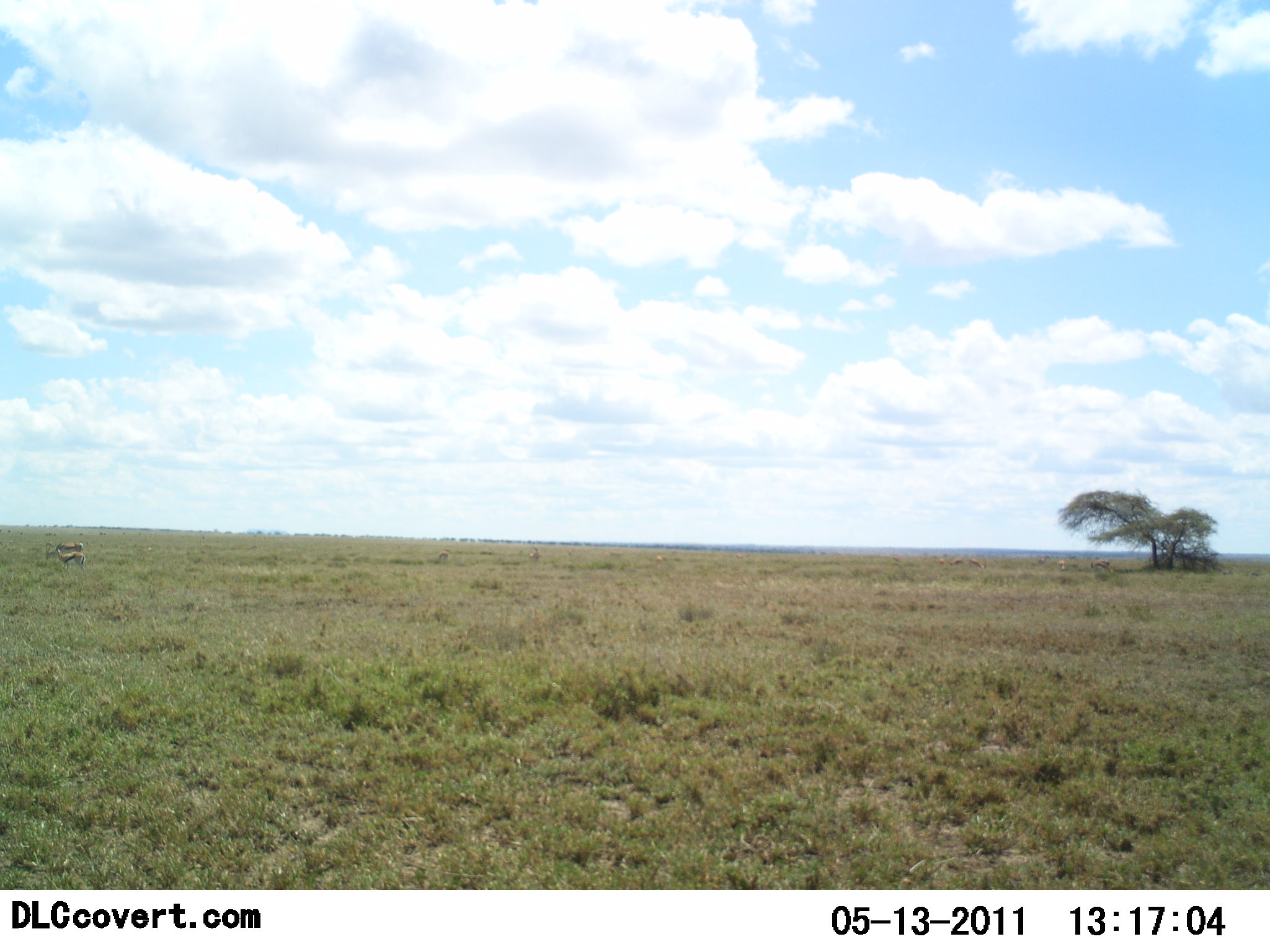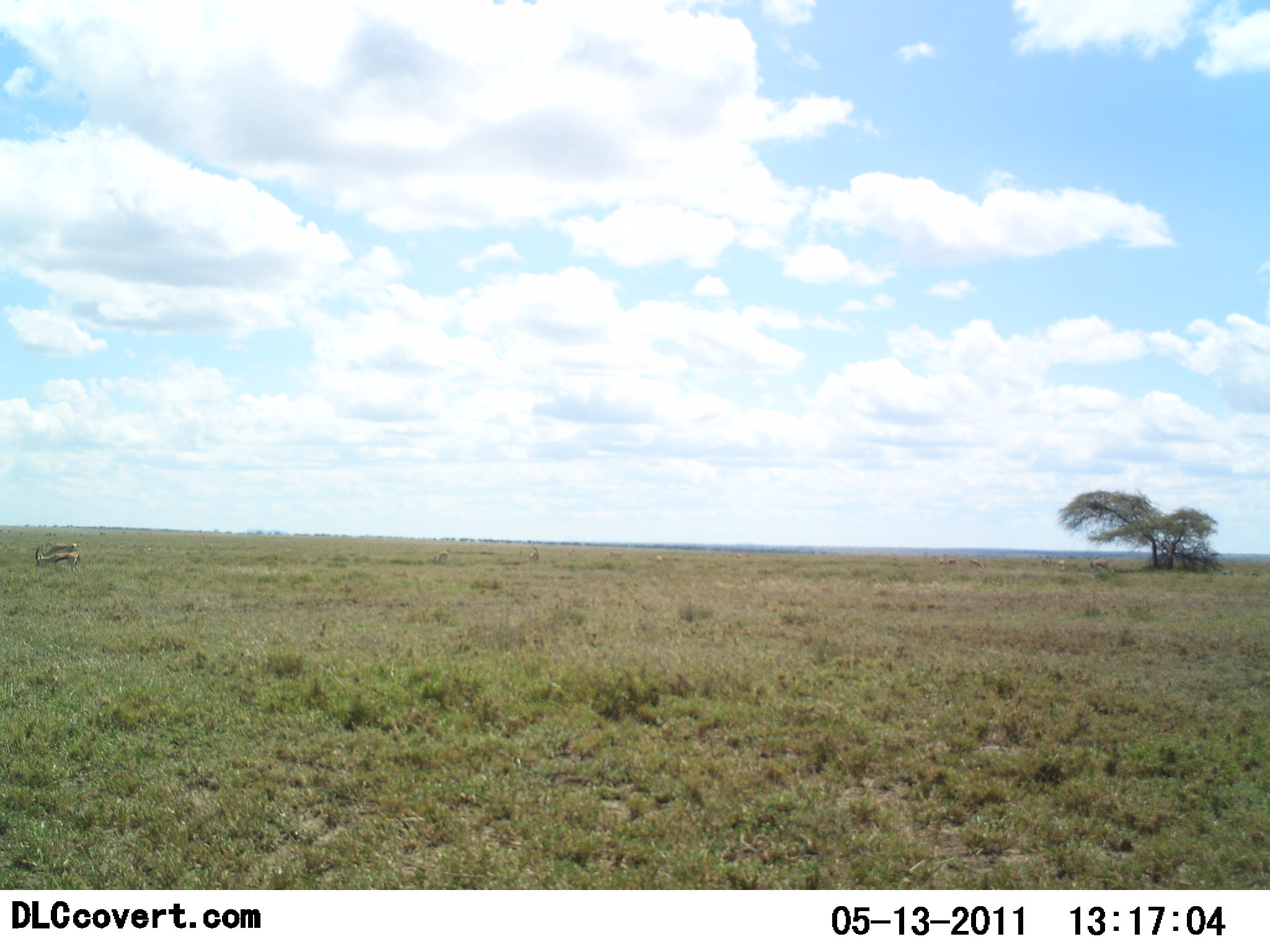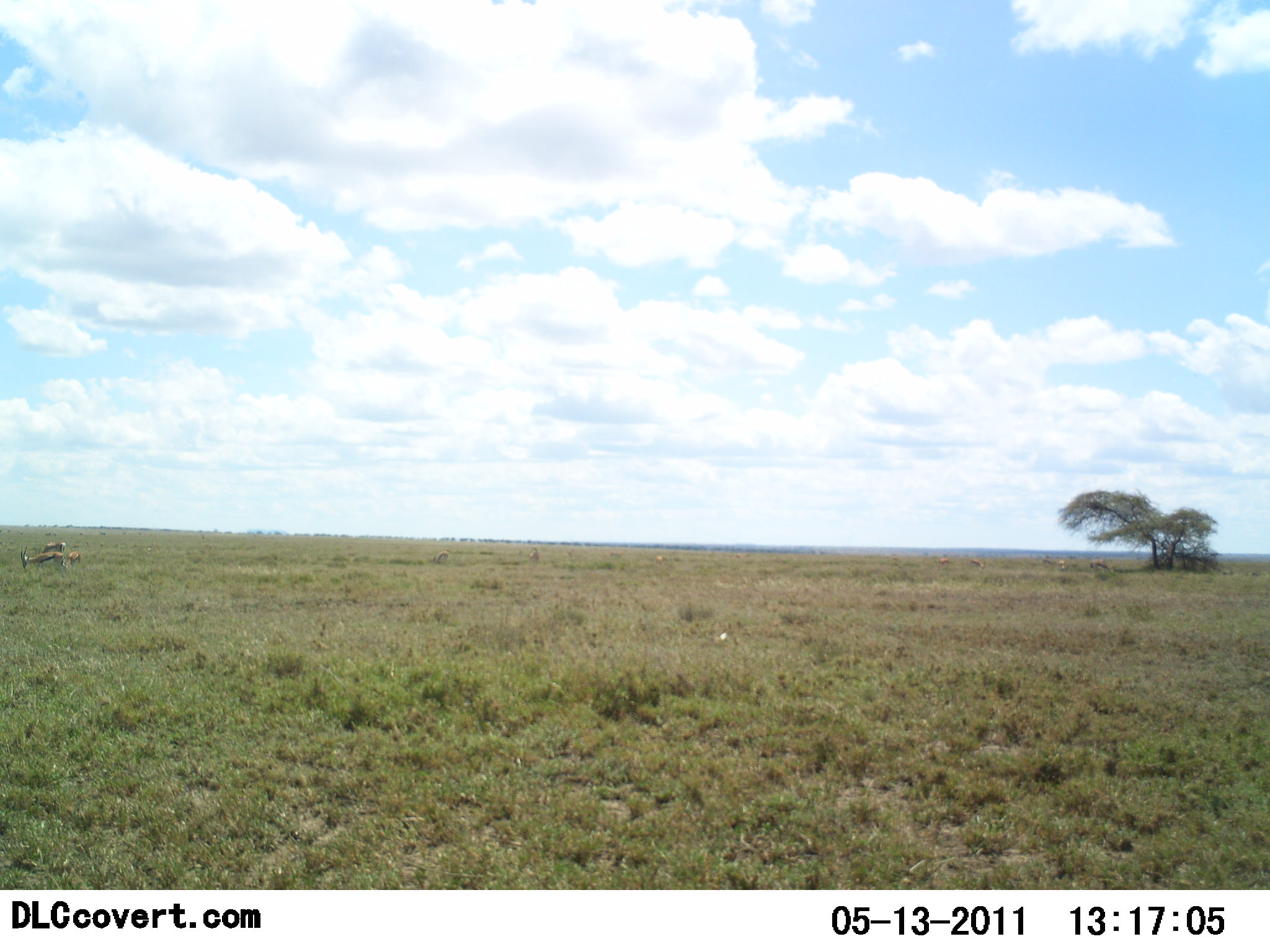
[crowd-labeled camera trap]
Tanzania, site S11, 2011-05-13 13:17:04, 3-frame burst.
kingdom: Animalia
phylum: Chordata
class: Mammalia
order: Artiodactyla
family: Bovidae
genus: Eudorcas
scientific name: Eudorcas thomsonii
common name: thomson's gazelle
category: gazellethomsons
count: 2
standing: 33%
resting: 0%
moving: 58%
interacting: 0%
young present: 8%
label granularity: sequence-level